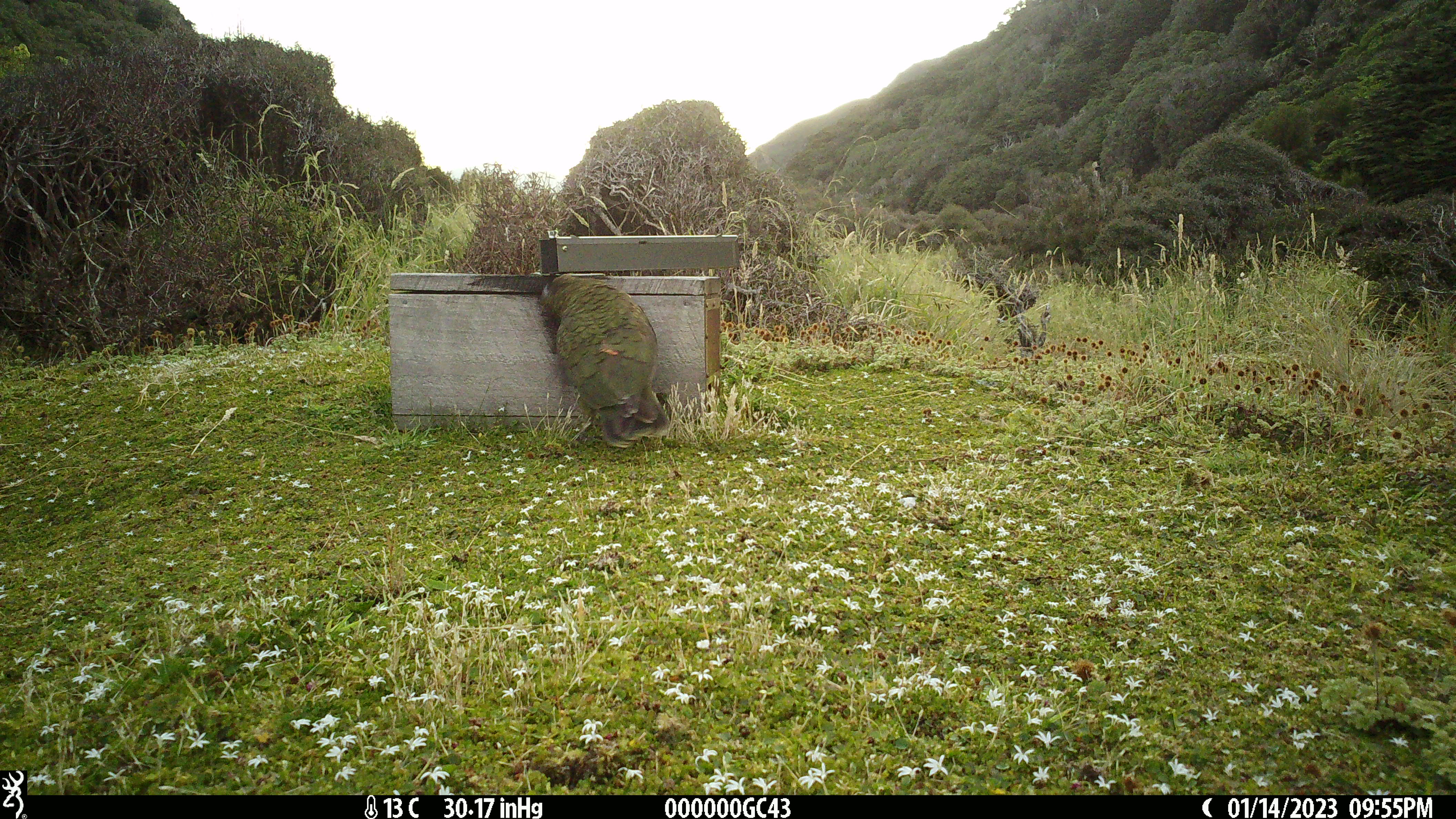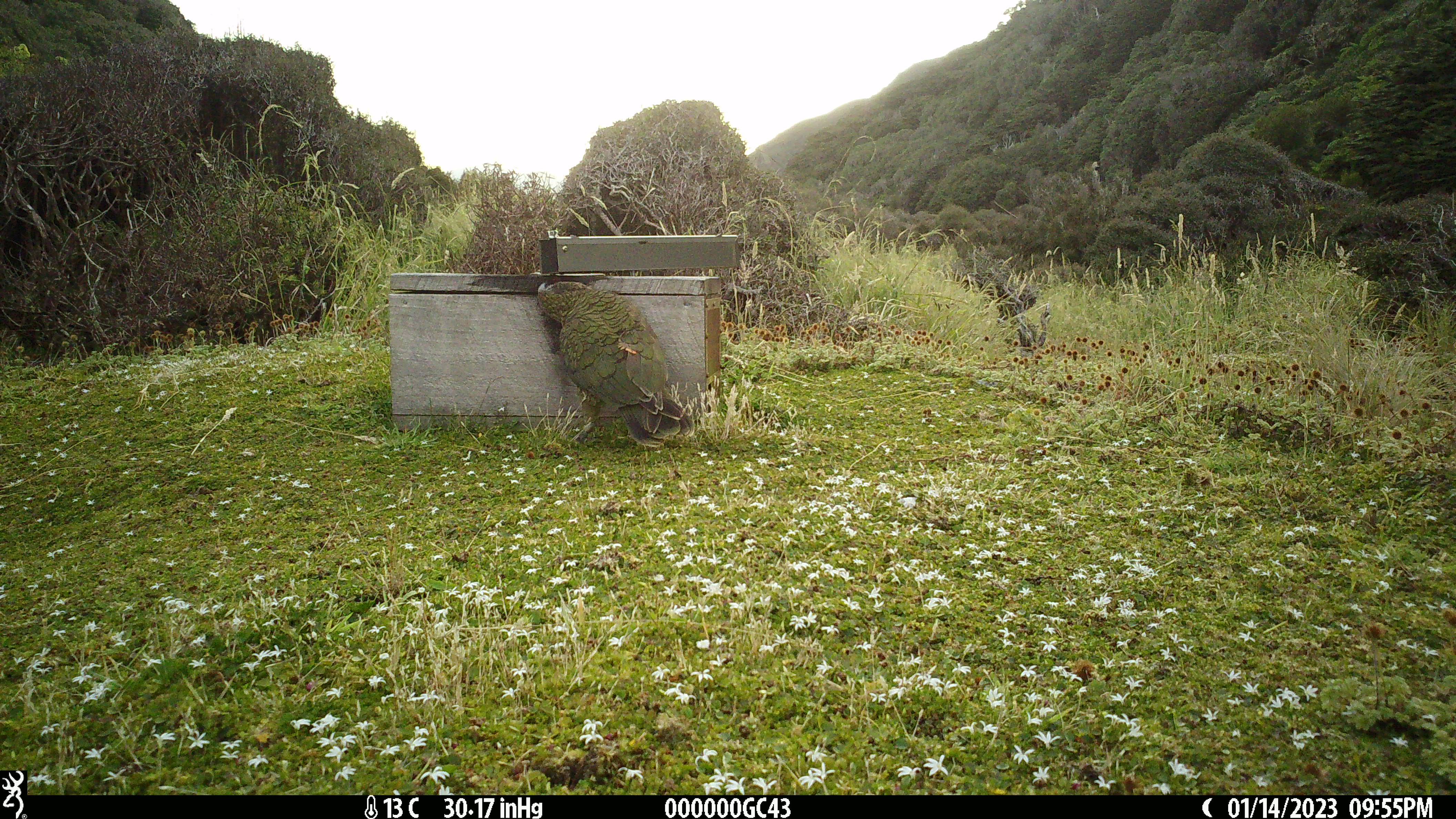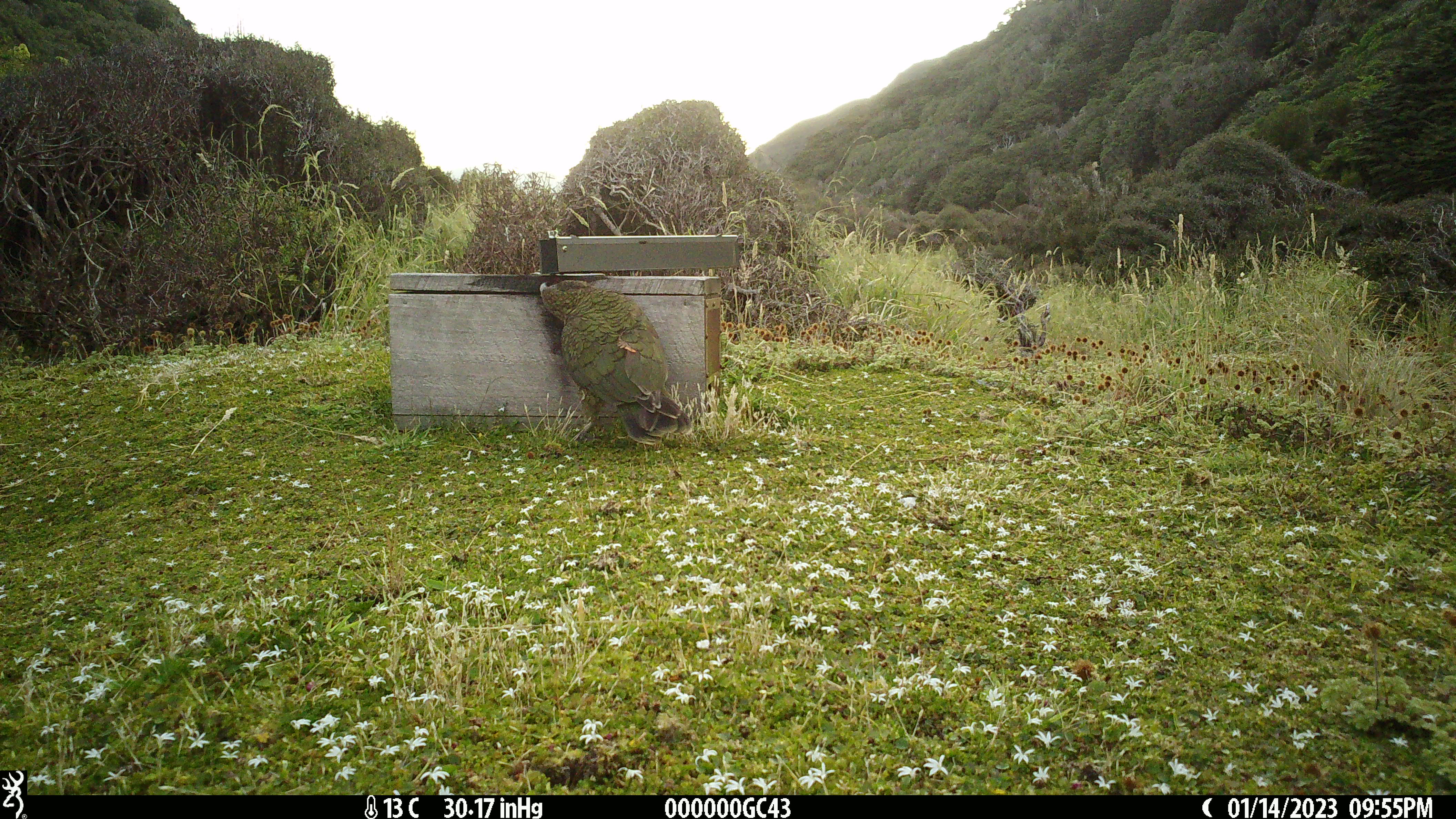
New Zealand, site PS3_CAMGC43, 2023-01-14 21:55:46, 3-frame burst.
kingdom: Animalia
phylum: Chordata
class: Aves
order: Psittaciformes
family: Strigopidae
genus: Nestor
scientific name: Nestor notabilis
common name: kea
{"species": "kea (Nestor notabilis)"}